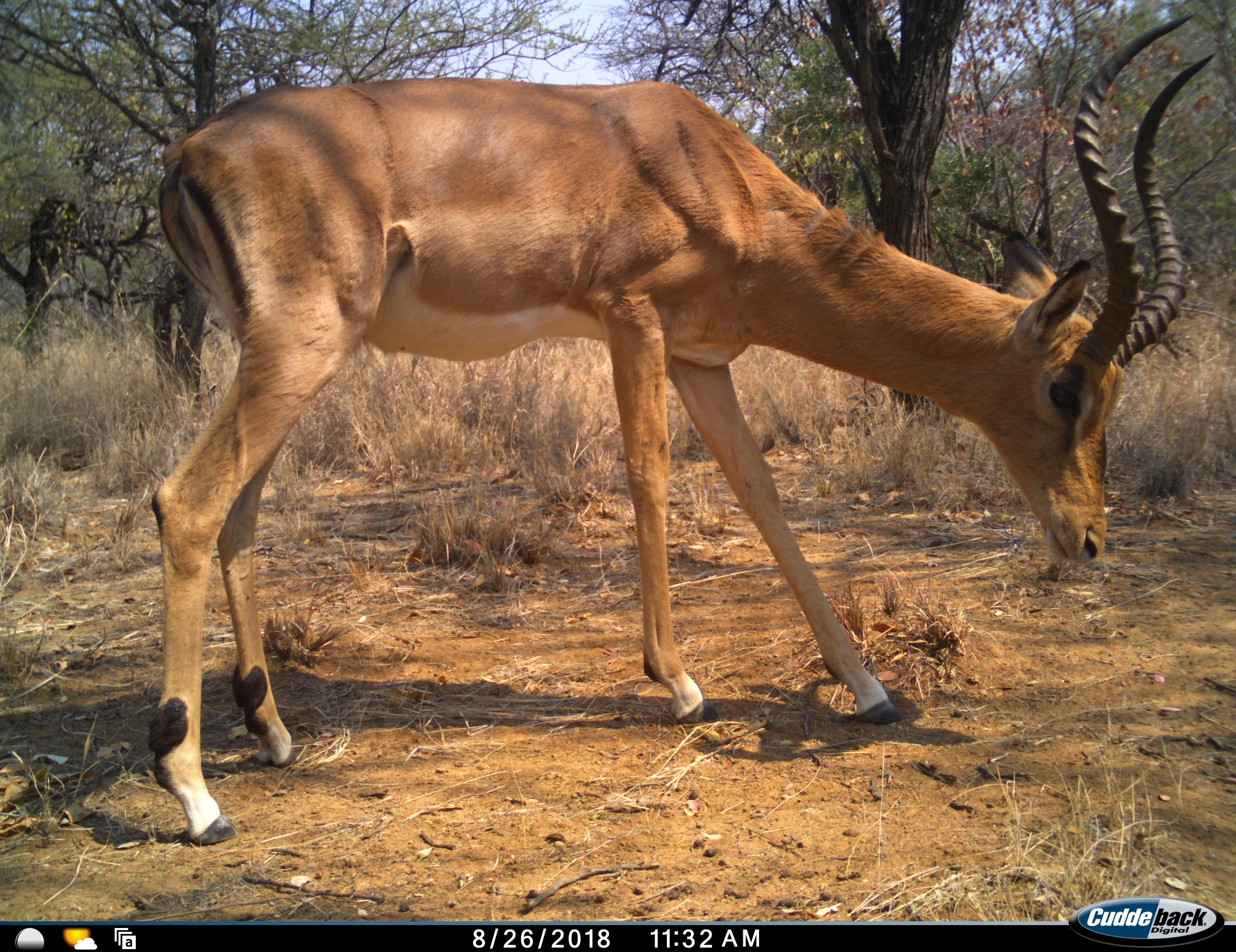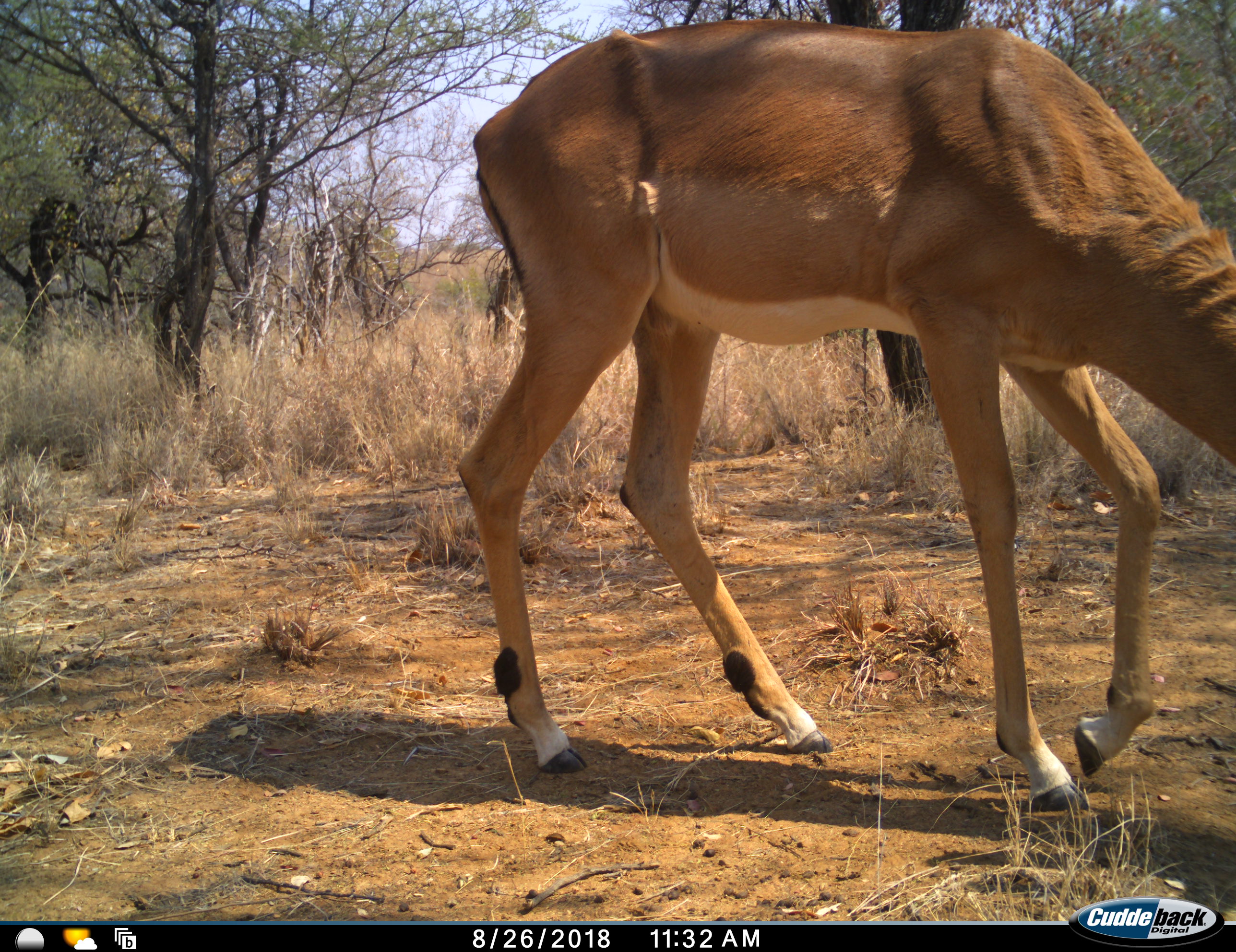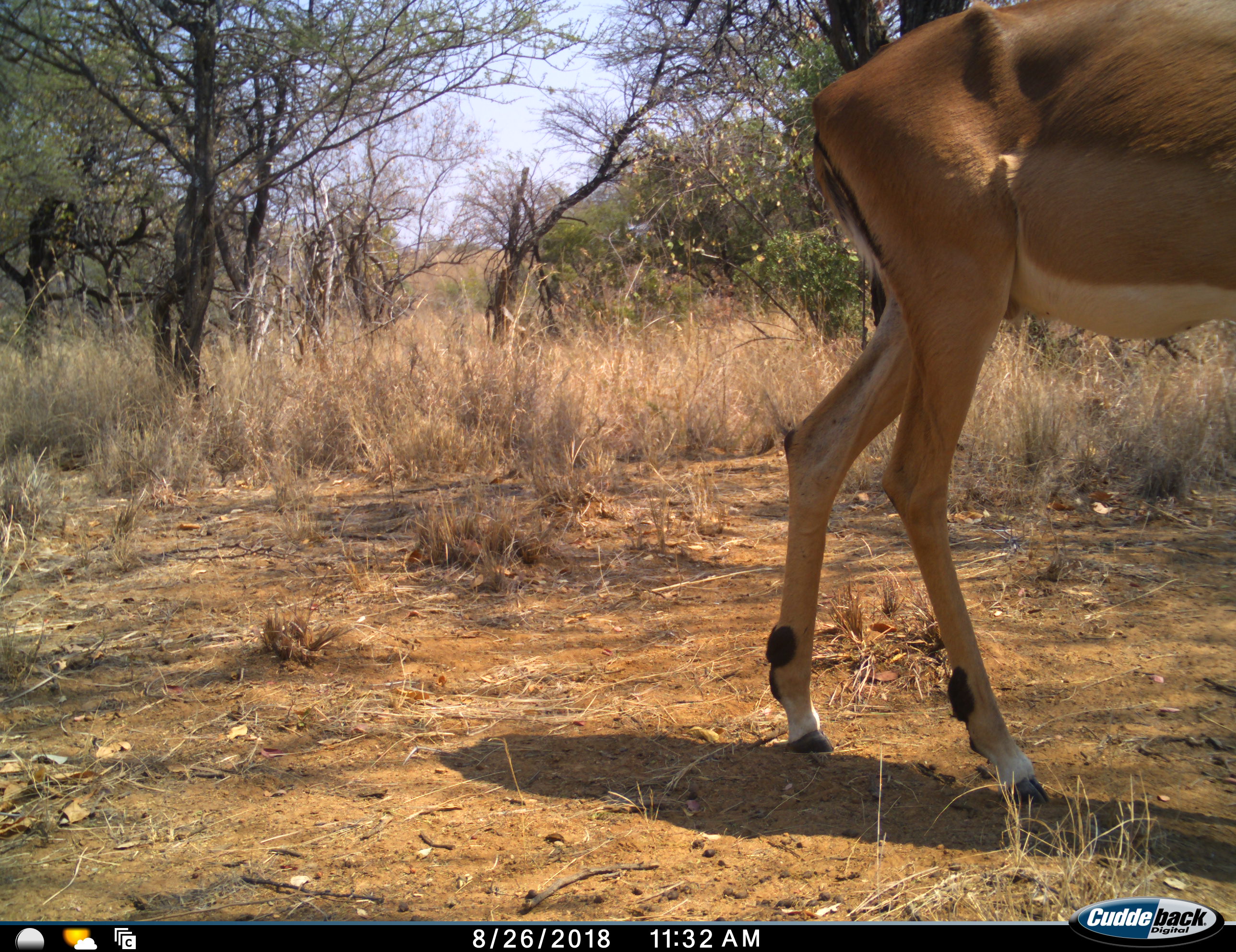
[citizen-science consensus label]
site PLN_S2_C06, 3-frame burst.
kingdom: Animalia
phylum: Chordata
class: Mammalia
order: Artiodactyla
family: Bovidae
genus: Aepyceros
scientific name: Aepyceros melampus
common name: impala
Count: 1.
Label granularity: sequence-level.